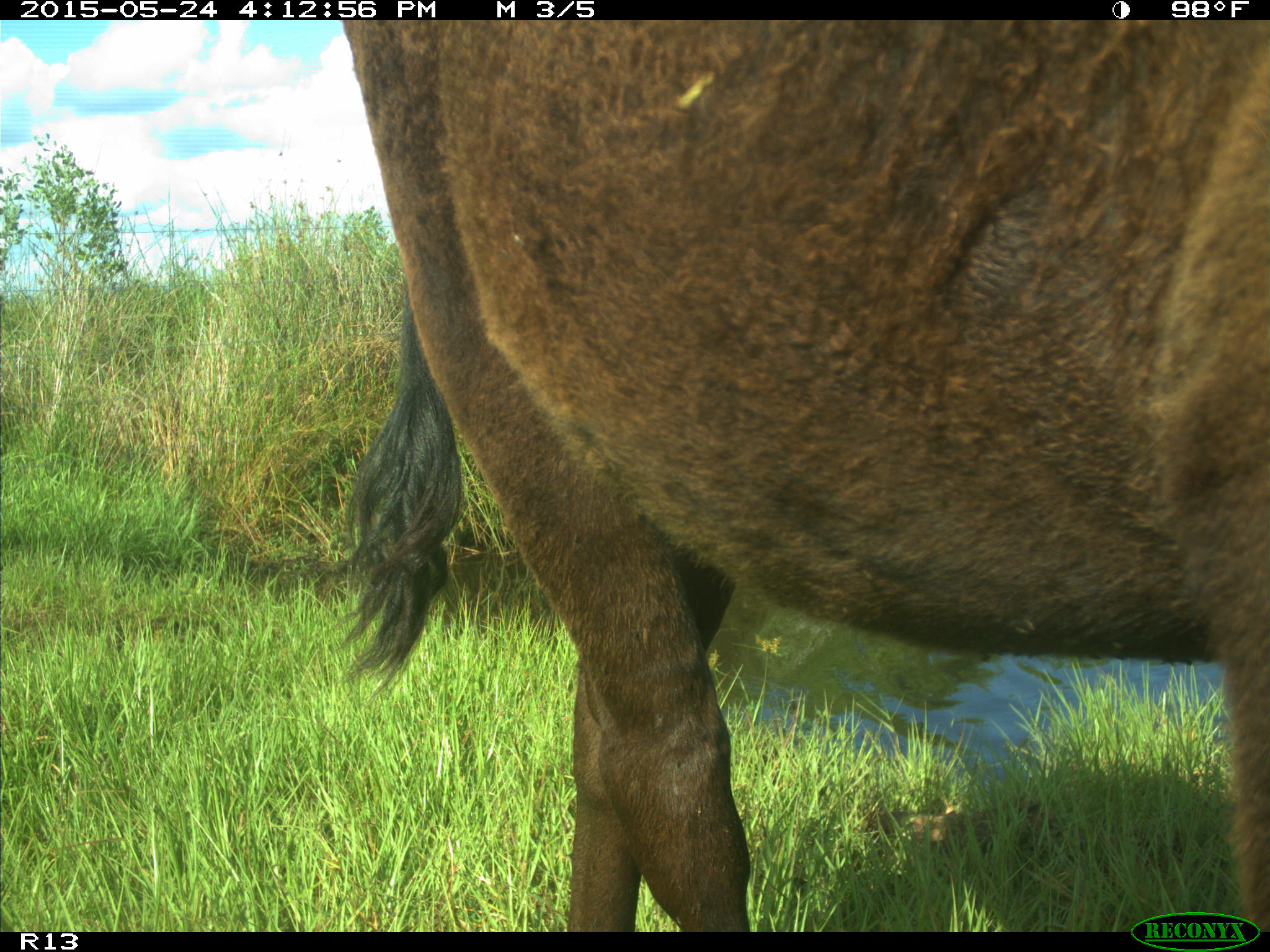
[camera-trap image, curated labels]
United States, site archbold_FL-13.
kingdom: Animalia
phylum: Chordata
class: Mammalia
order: Artiodactyla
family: Bovidae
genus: Bos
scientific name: Bos taurus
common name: domestic cow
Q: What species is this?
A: Bos taurus (domestic cow).